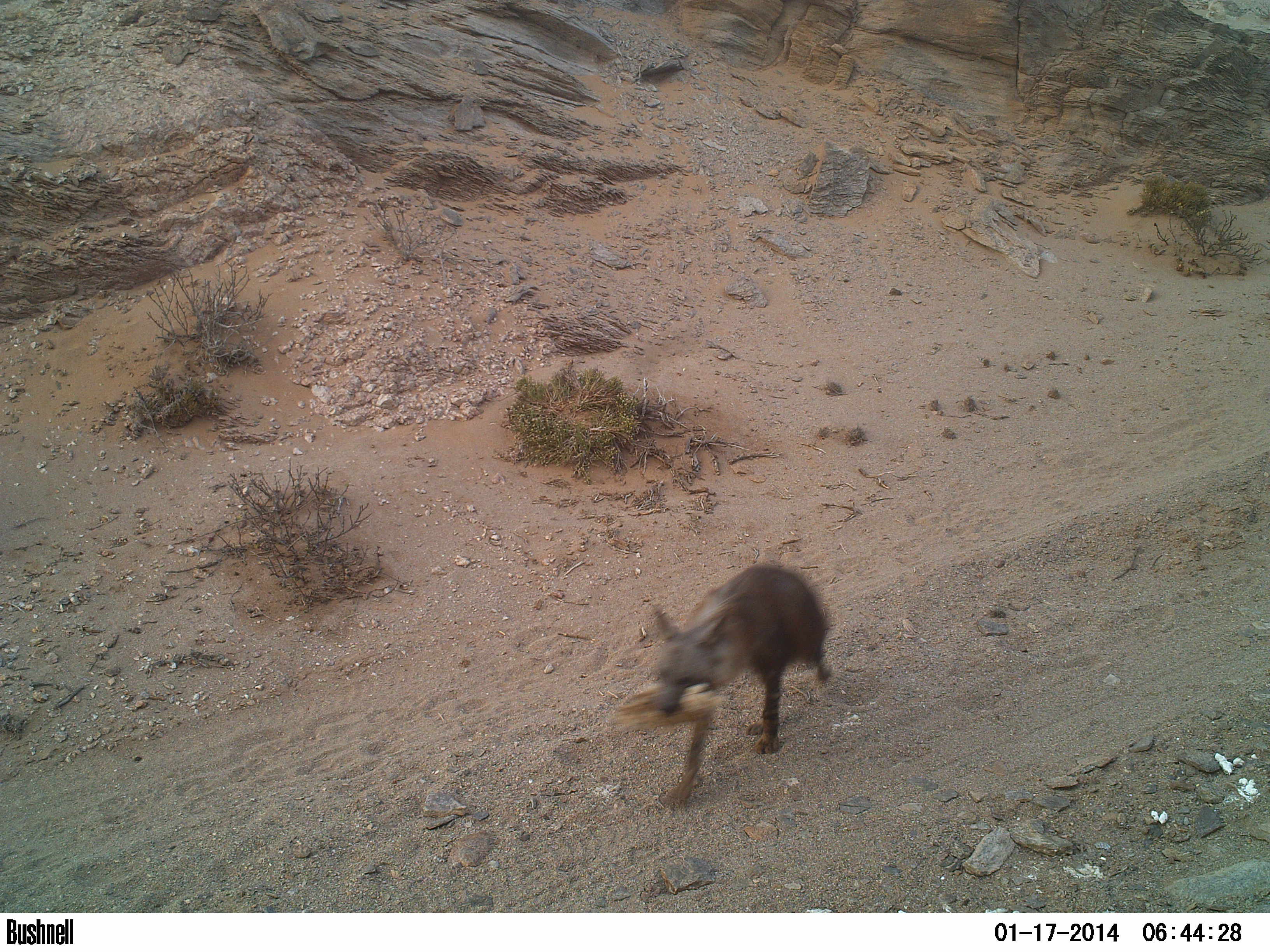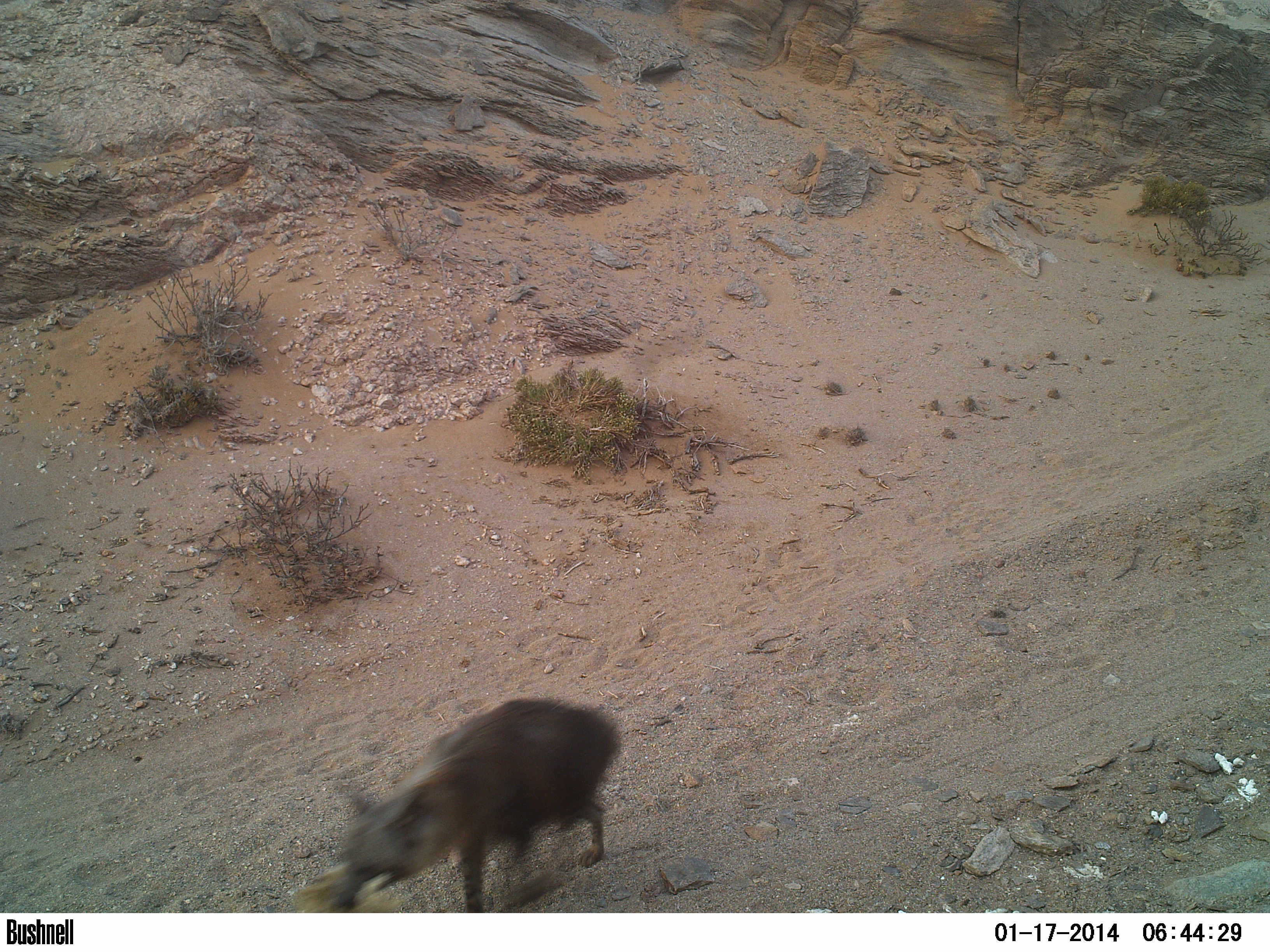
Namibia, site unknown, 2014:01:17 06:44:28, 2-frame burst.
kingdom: Animalia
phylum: Chordata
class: Mammalia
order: Carnivora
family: Hyaenidae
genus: Parahyaena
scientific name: Parahyaena brunnea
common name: brown hyena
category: hyaena brunnea